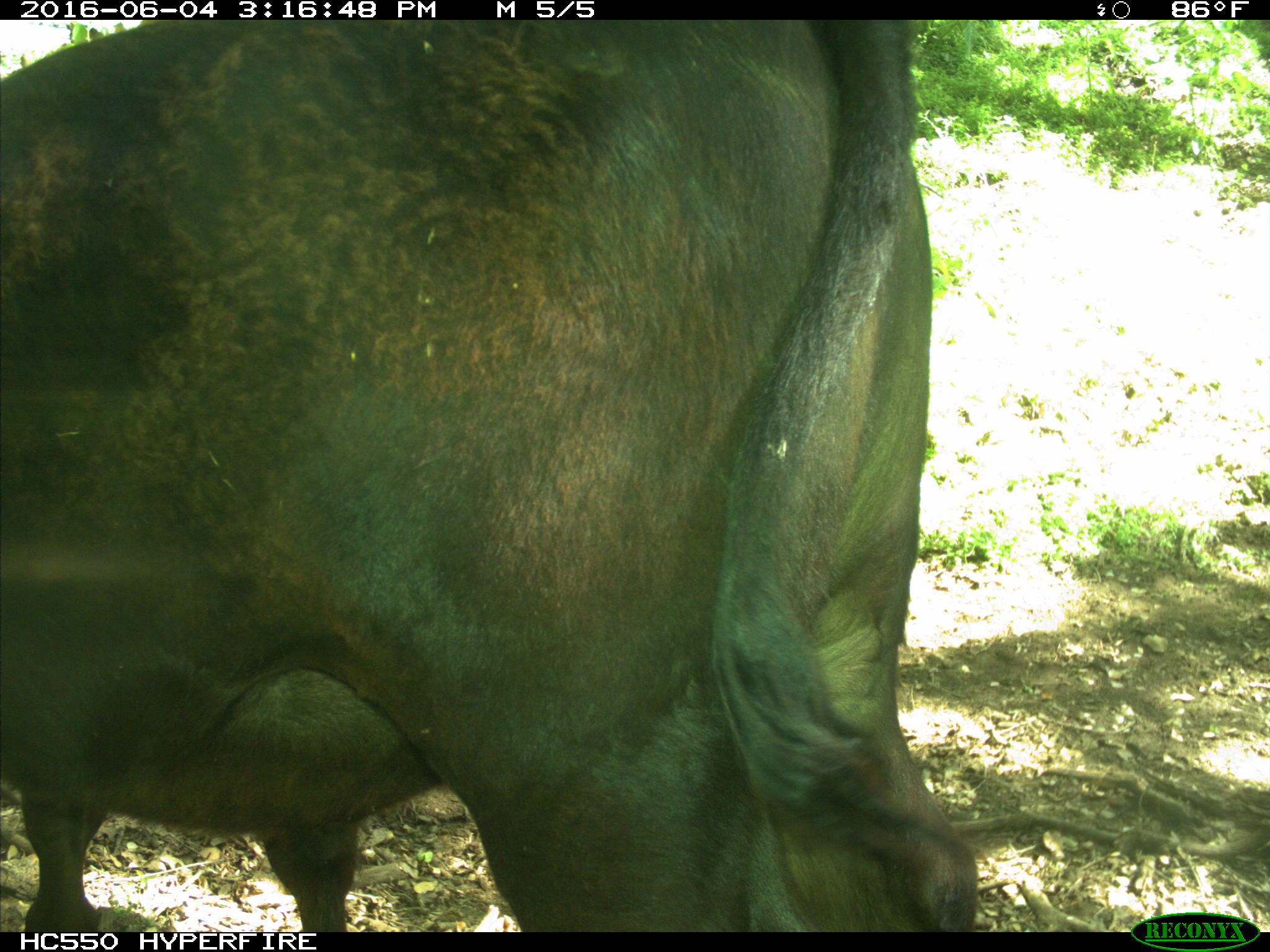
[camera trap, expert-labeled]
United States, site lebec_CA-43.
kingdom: Animalia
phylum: Chordata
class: Mammalia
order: Artiodactyla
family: Bovidae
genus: Bos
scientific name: Bos taurus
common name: domestic cow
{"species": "Bos taurus (domestic cow)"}